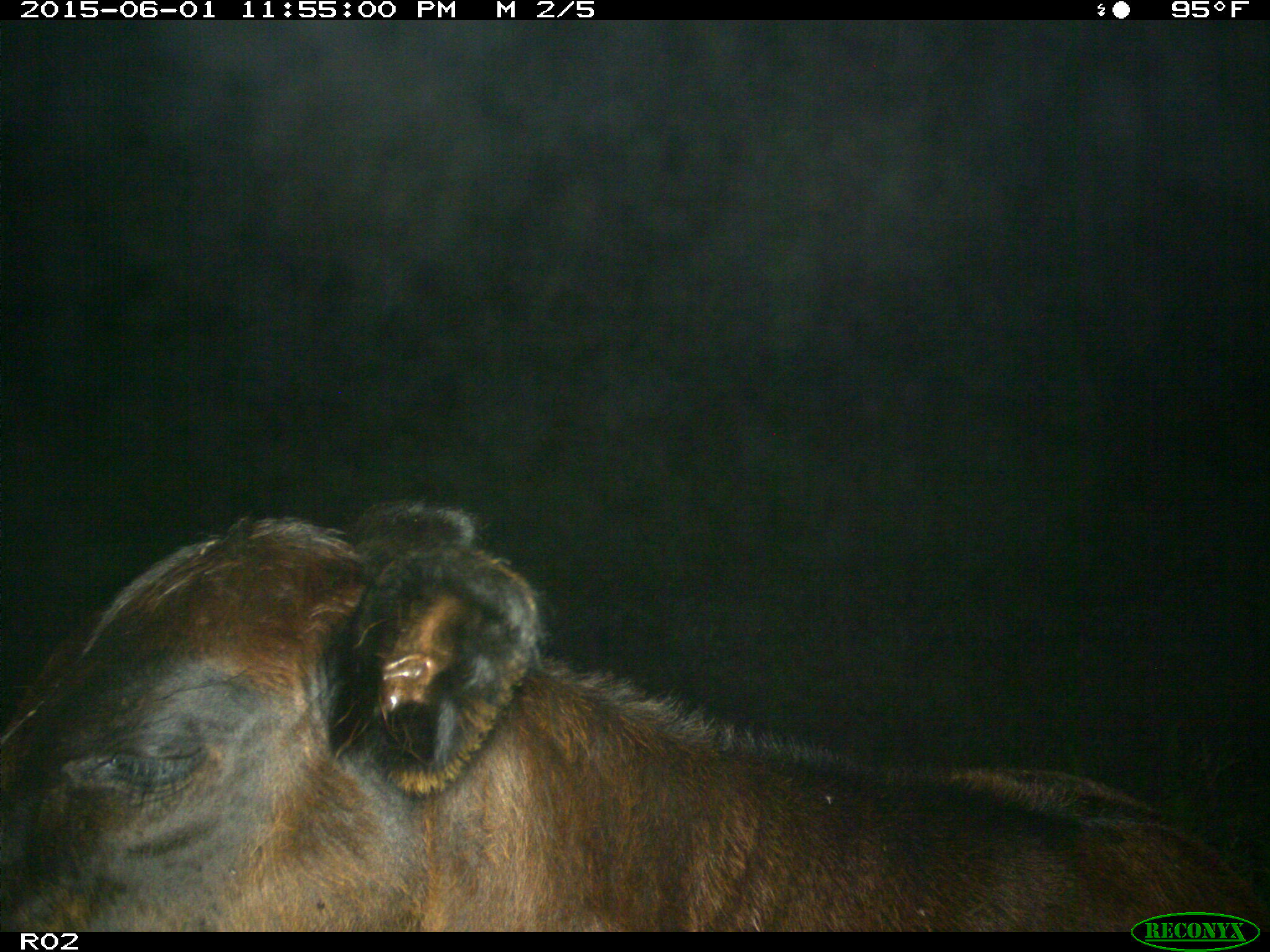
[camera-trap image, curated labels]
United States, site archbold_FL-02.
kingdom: Animalia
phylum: Chordata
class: Mammalia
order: Artiodactyla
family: Bovidae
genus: Bos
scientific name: Bos taurus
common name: domestic cow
Bos taurus (domestic cow).